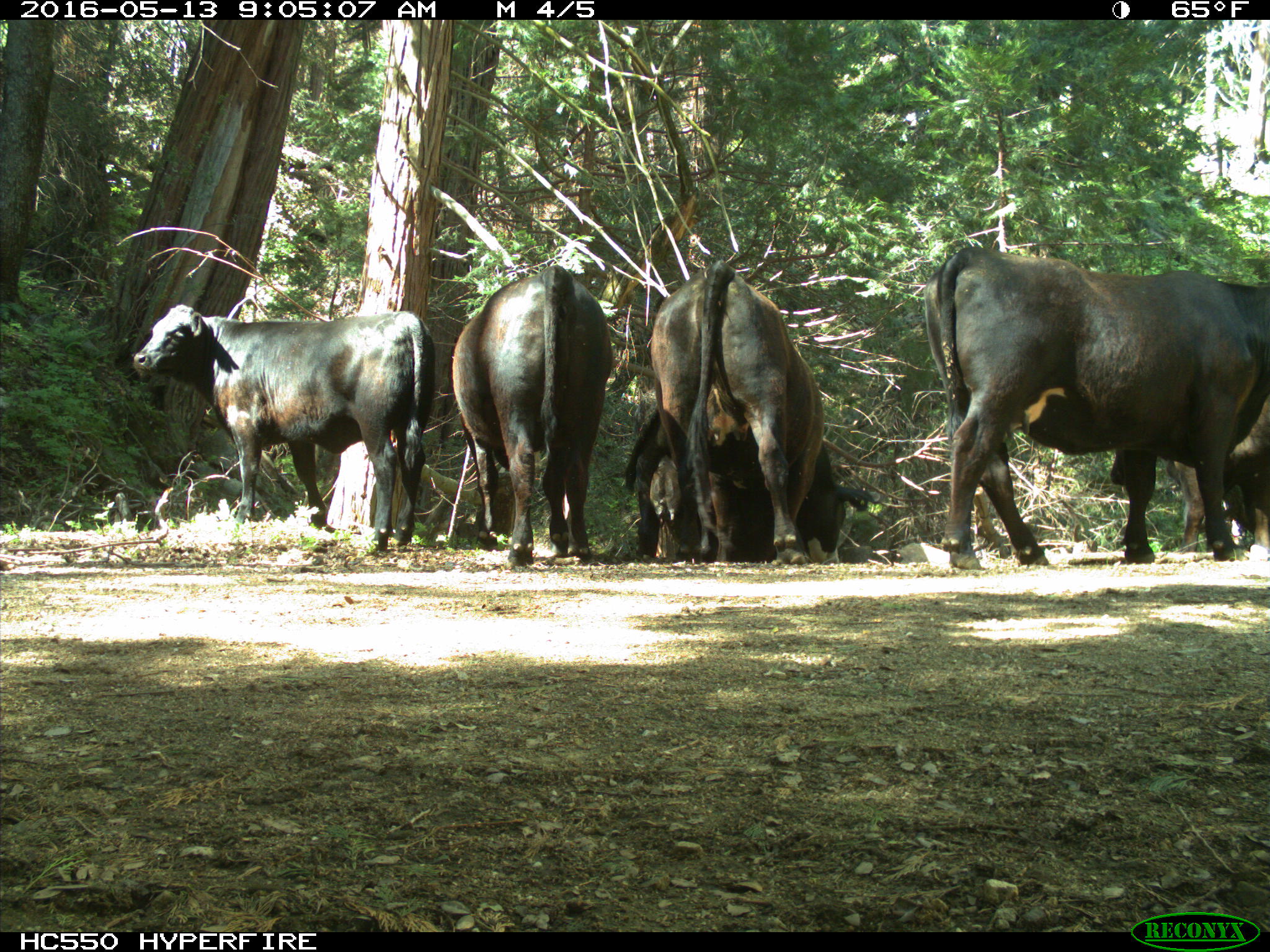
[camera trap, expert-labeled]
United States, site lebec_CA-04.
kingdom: Animalia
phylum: Chordata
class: Mammalia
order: Artiodactyla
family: Bovidae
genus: Bos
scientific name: Bos taurus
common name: domestic cow